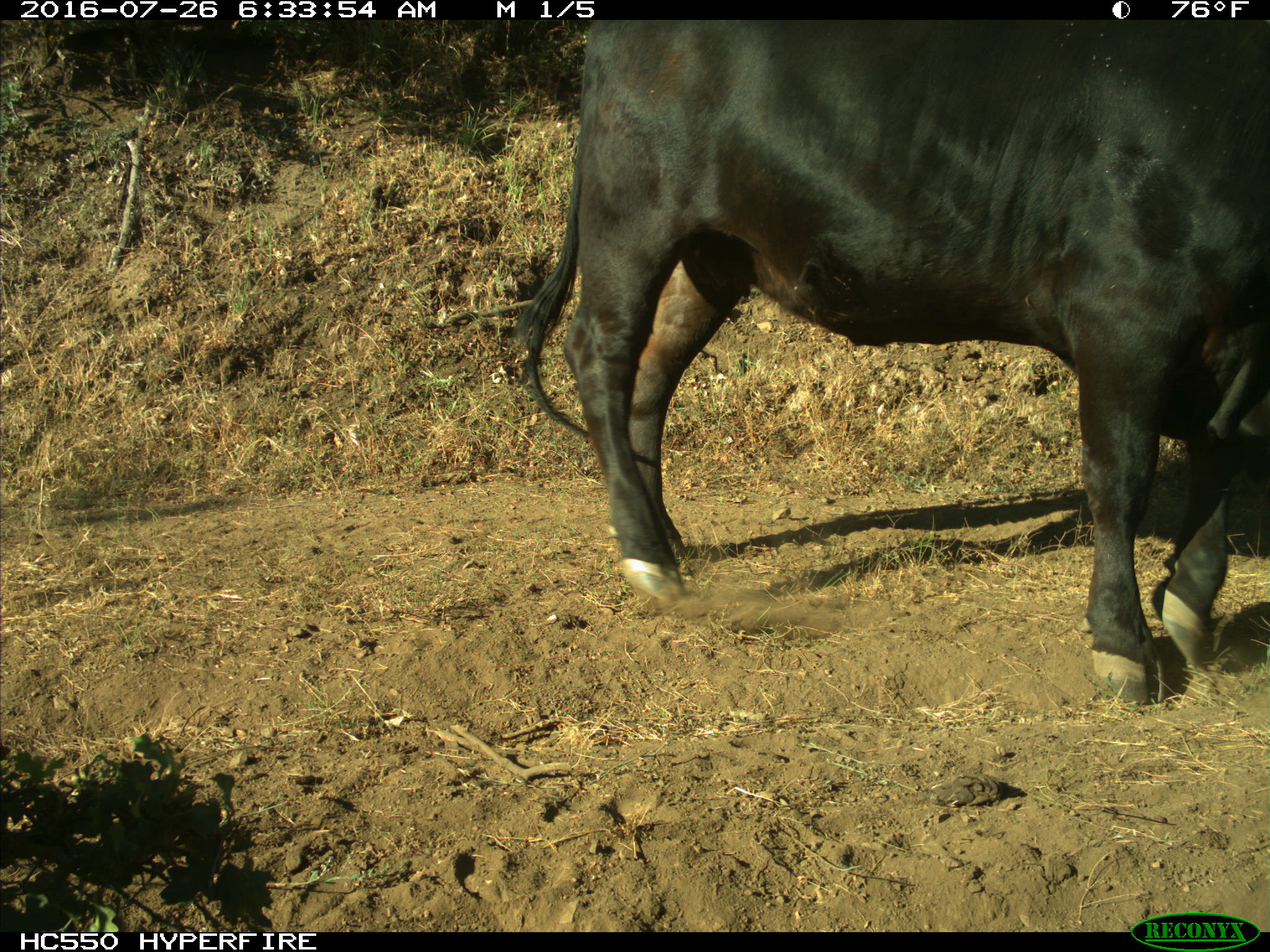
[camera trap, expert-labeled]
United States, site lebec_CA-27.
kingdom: Animalia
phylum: Chordata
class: Mammalia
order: Artiodactyla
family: Bovidae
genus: Bos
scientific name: Bos taurus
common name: domestic cow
Bos taurus (domestic cow).